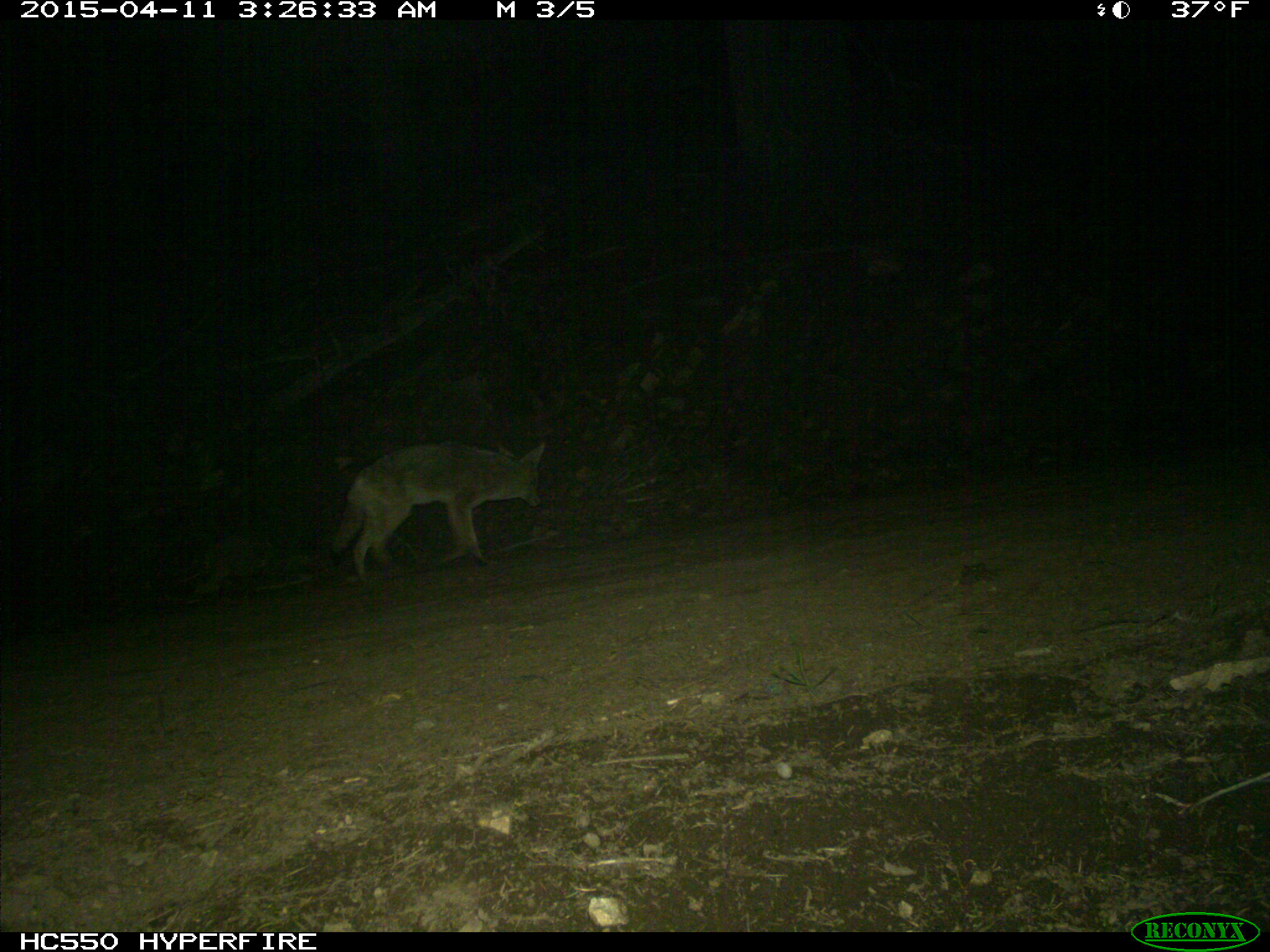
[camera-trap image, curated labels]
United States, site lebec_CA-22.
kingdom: Animalia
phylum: Chordata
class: Mammalia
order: Carnivora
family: Canidae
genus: Canis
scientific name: Canis latrans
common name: coyote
Canis latrans (coyote).